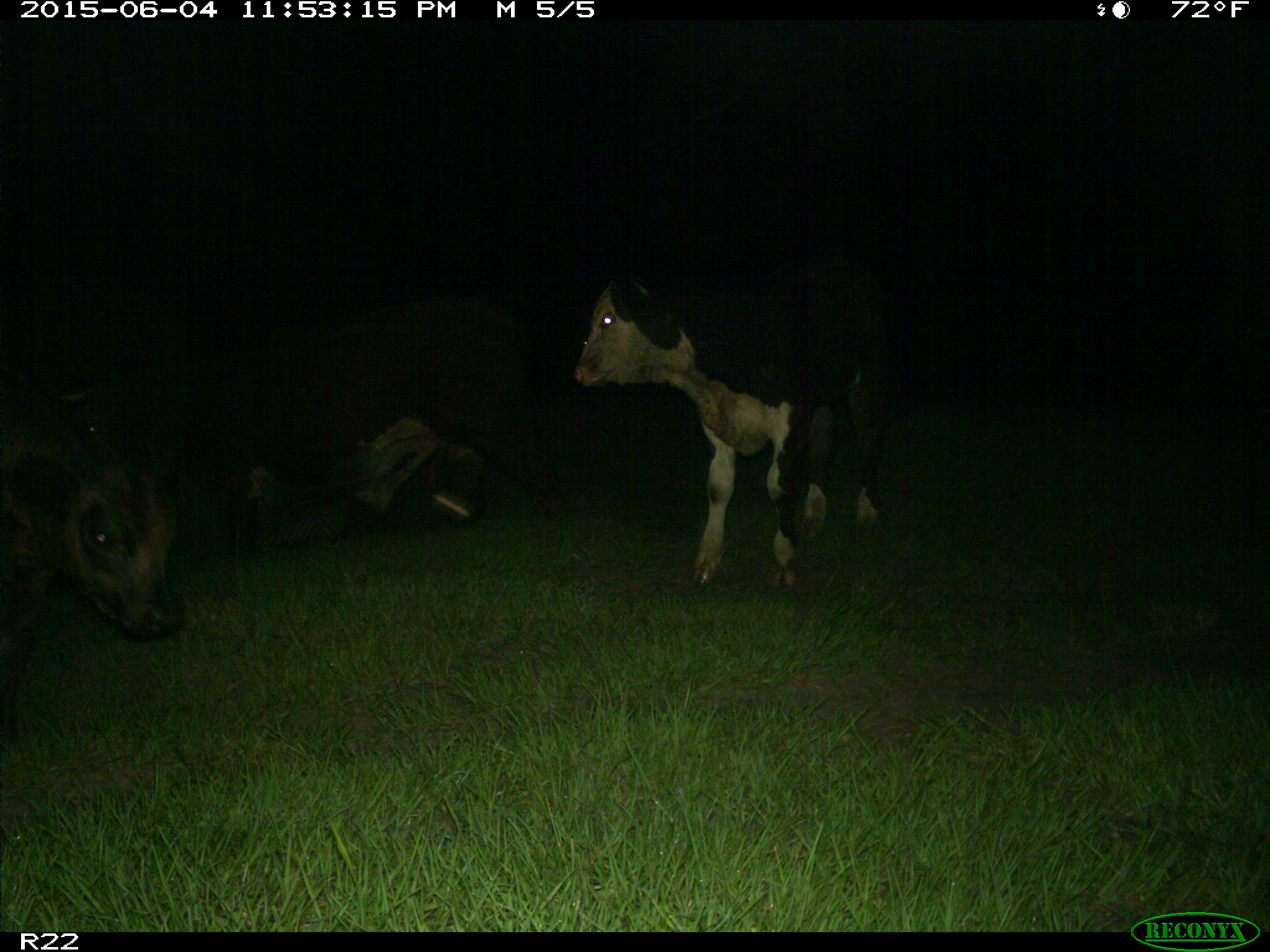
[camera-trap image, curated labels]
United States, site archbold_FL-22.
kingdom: Animalia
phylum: Chordata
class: Mammalia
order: Artiodactyla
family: Bovidae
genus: Bos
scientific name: Bos taurus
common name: domestic cow